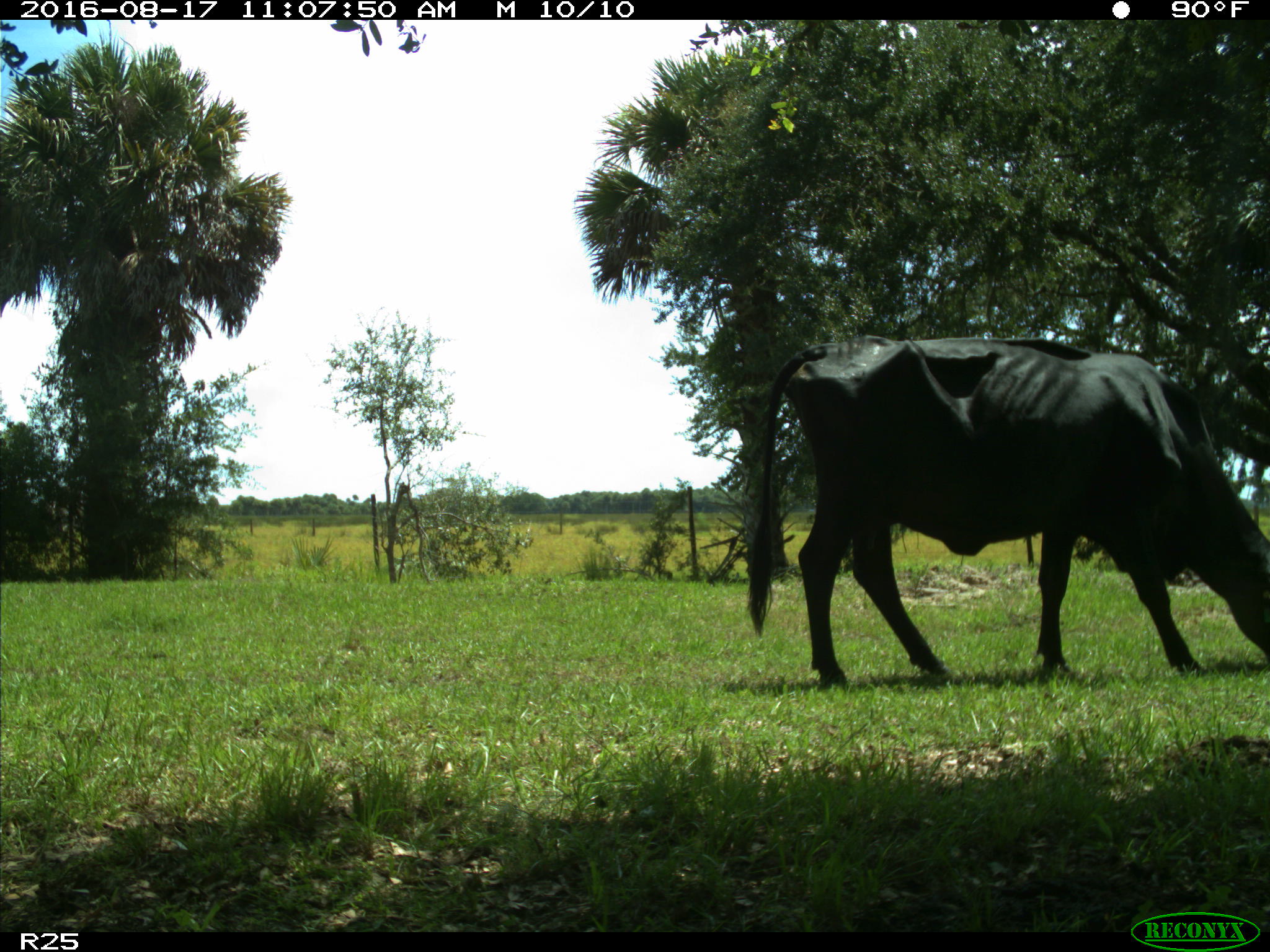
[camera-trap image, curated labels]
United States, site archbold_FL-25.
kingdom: Animalia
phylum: Chordata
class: Mammalia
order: Artiodactyla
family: Bovidae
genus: Bos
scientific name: Bos taurus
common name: domestic cow